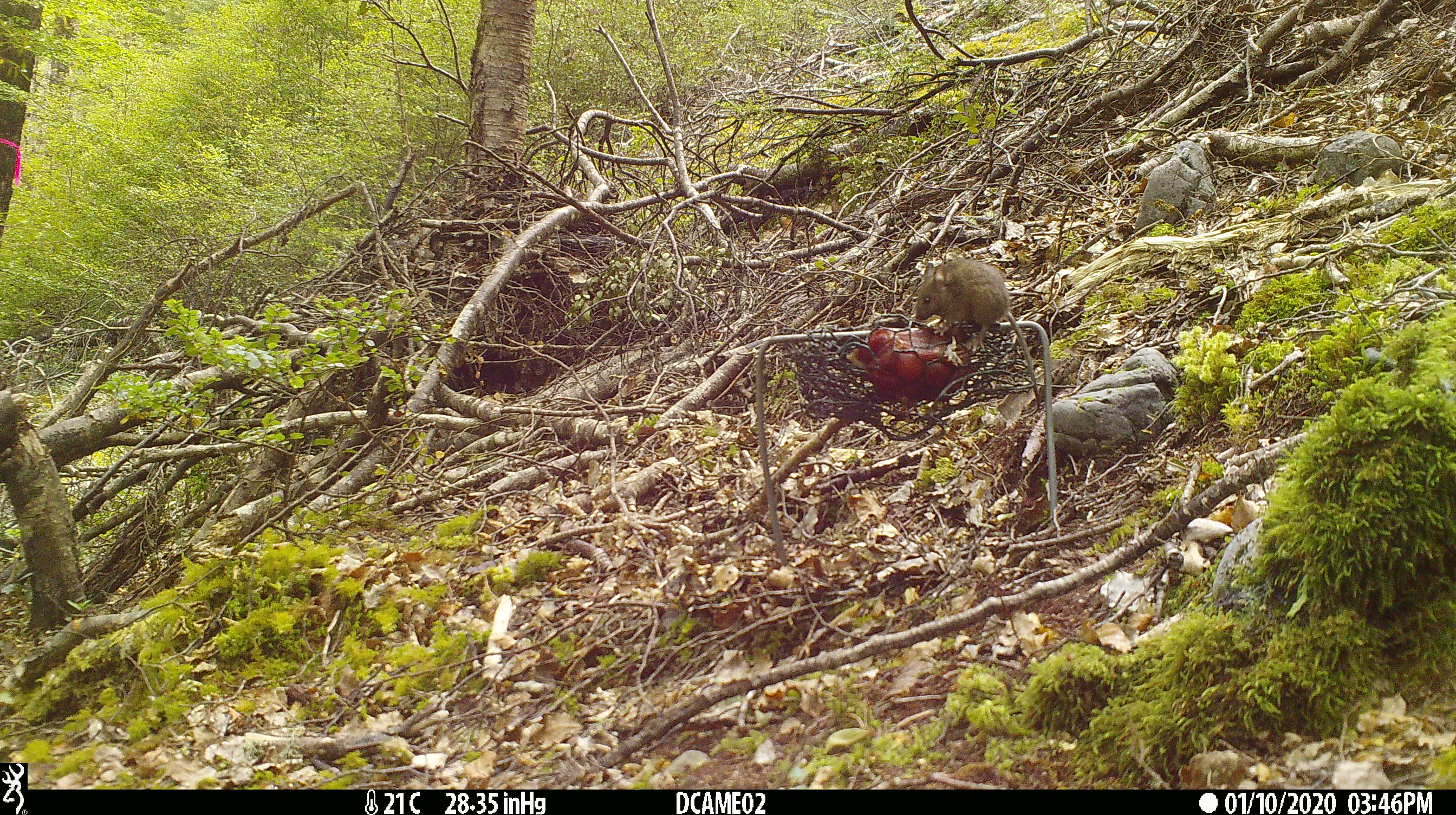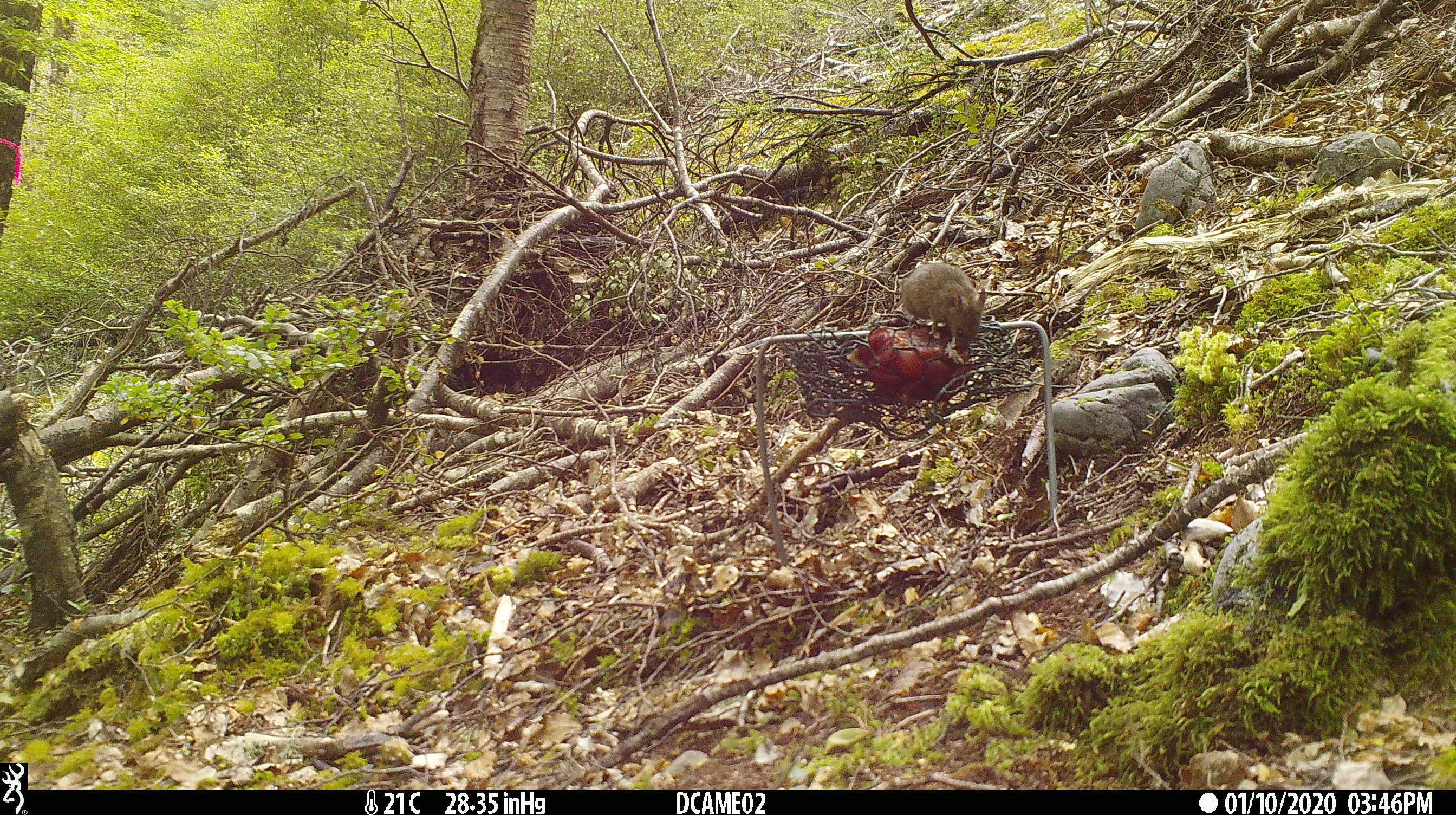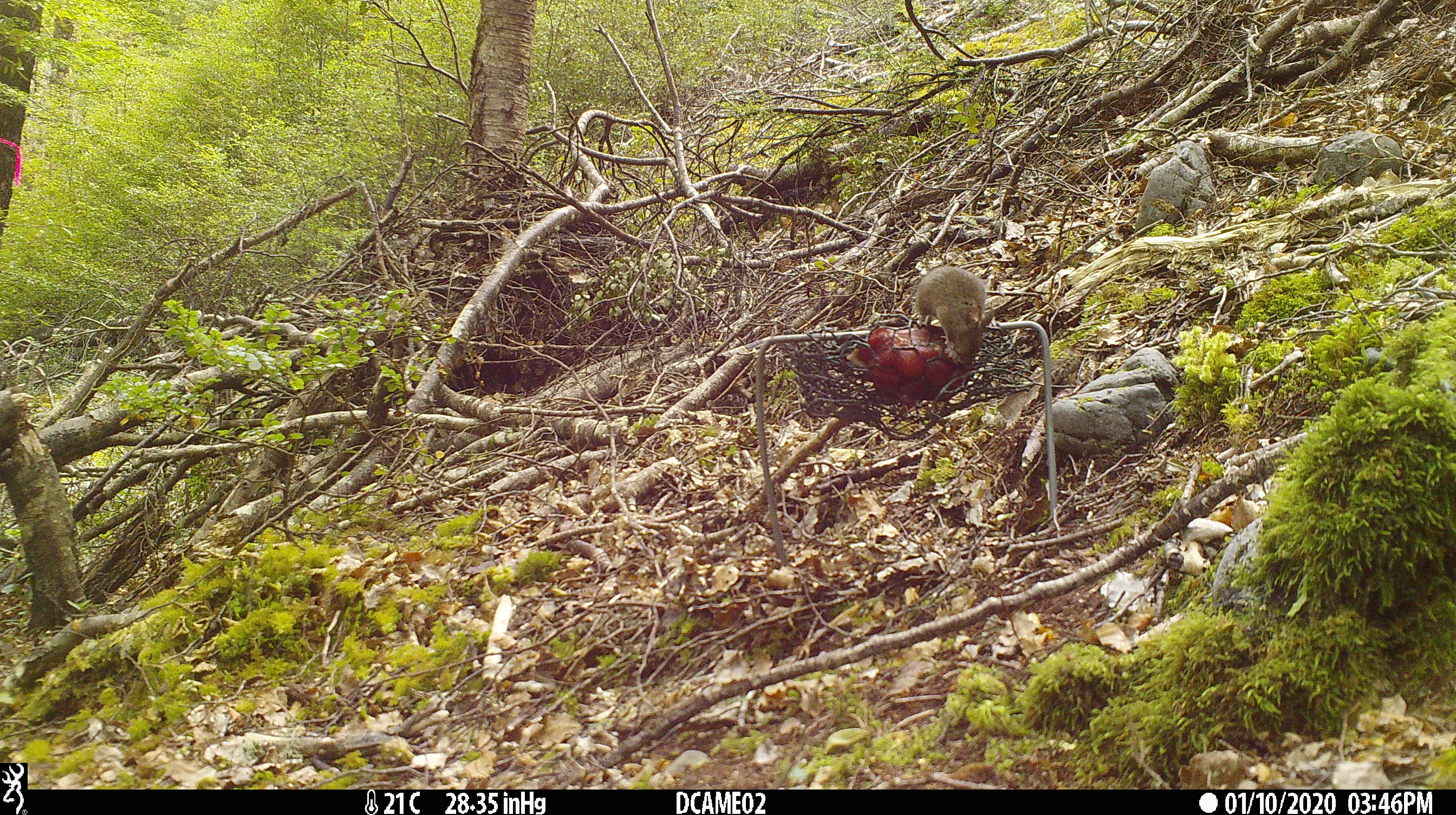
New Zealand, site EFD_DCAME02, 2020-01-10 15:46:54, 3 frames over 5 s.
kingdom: Animalia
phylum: Chordata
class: Mammalia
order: Rodentia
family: Muridae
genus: Mus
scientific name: Mus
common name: mouse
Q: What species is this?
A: Mouse (Mus).